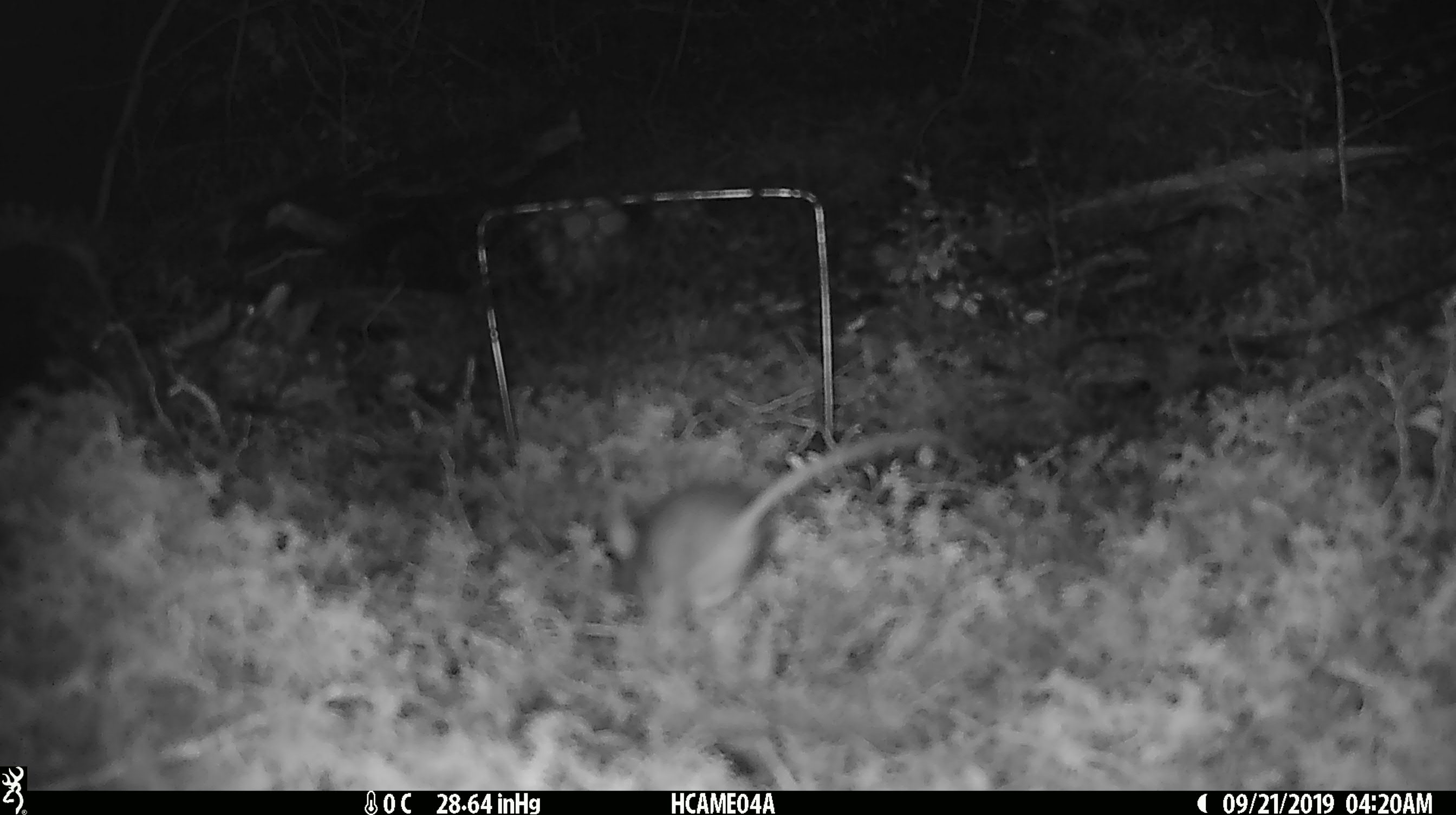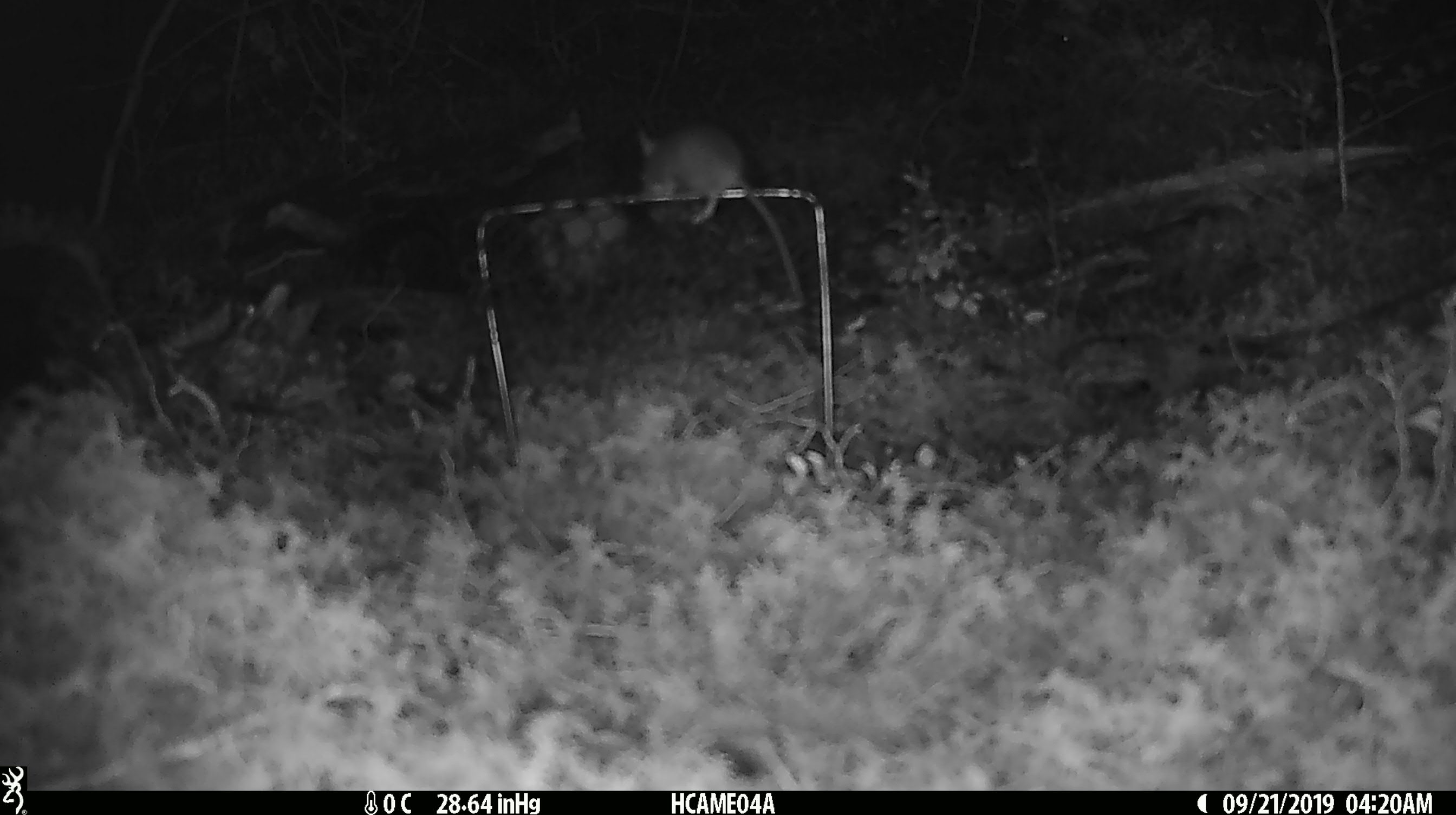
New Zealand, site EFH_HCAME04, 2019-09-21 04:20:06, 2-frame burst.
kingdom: Animalia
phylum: Chordata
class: Mammalia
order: Rodentia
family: Muridae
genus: Mus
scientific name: Mus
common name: mouse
Mouse (Mus).